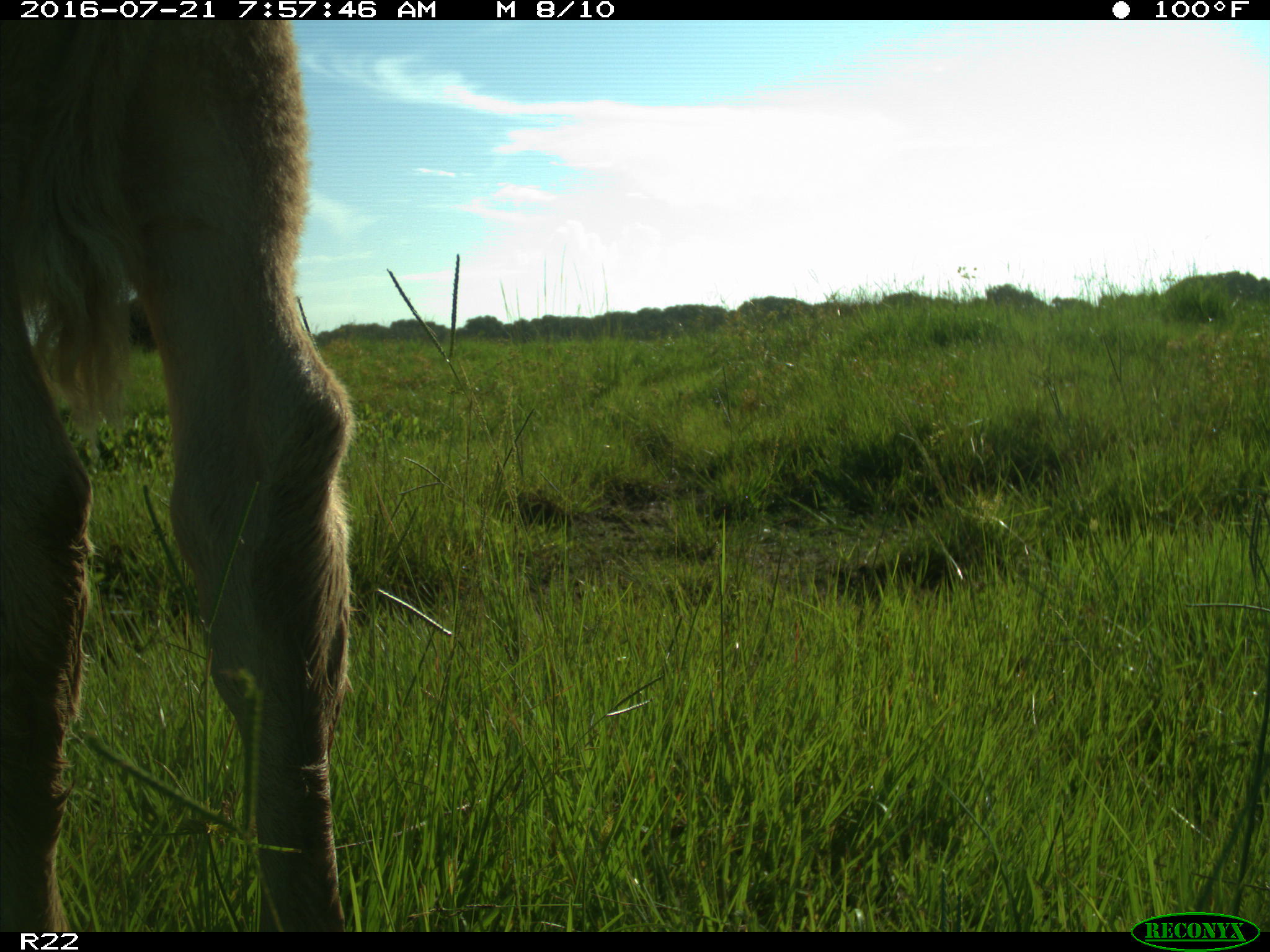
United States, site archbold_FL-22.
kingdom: Animalia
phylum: Chordata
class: Mammalia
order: Artiodactyla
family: Bovidae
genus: Bos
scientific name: Bos taurus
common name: domestic cow